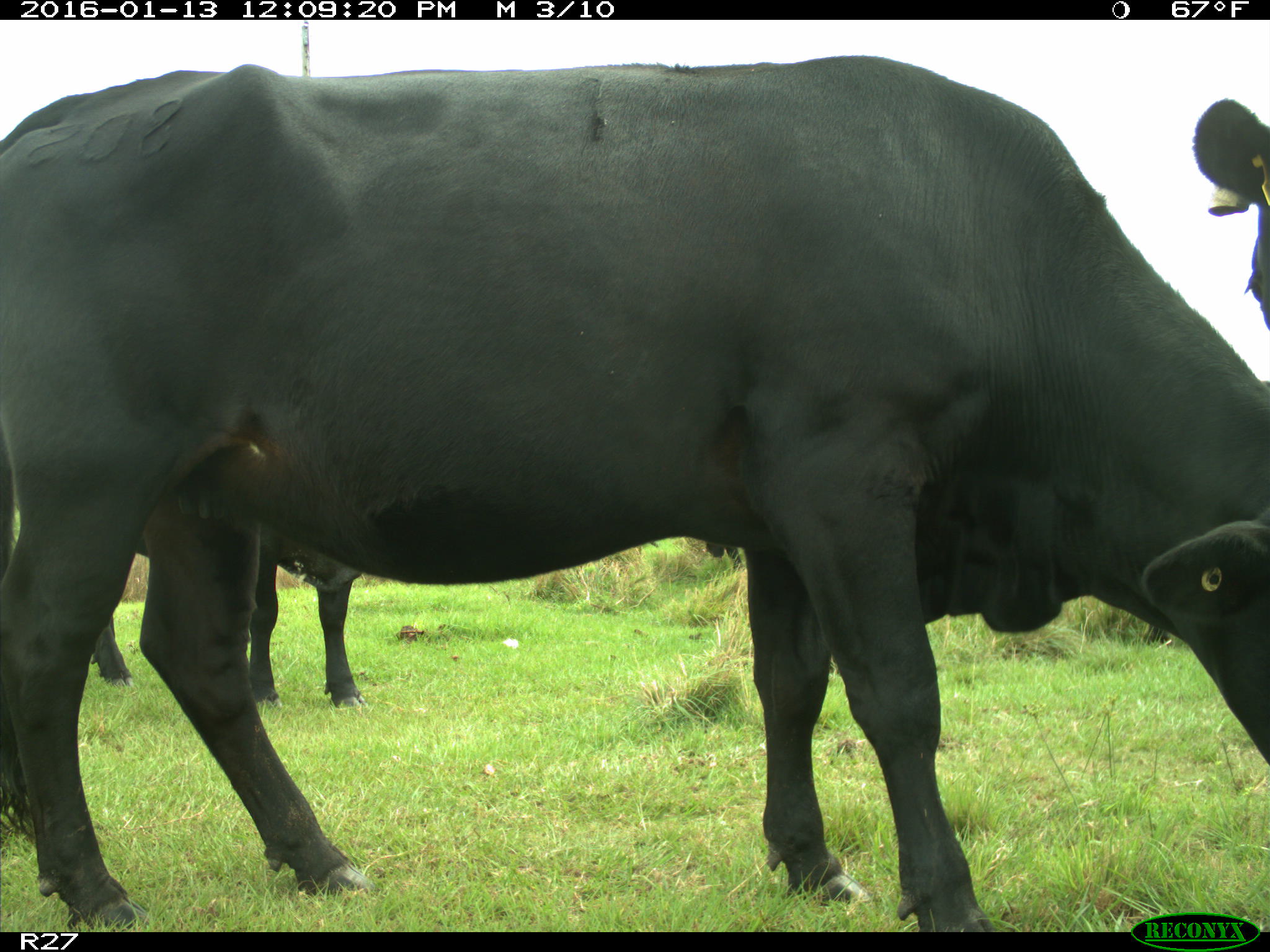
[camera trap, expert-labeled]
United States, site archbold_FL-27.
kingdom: Animalia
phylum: Chordata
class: Mammalia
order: Artiodactyla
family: Bovidae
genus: Bos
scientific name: Bos taurus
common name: domestic cow